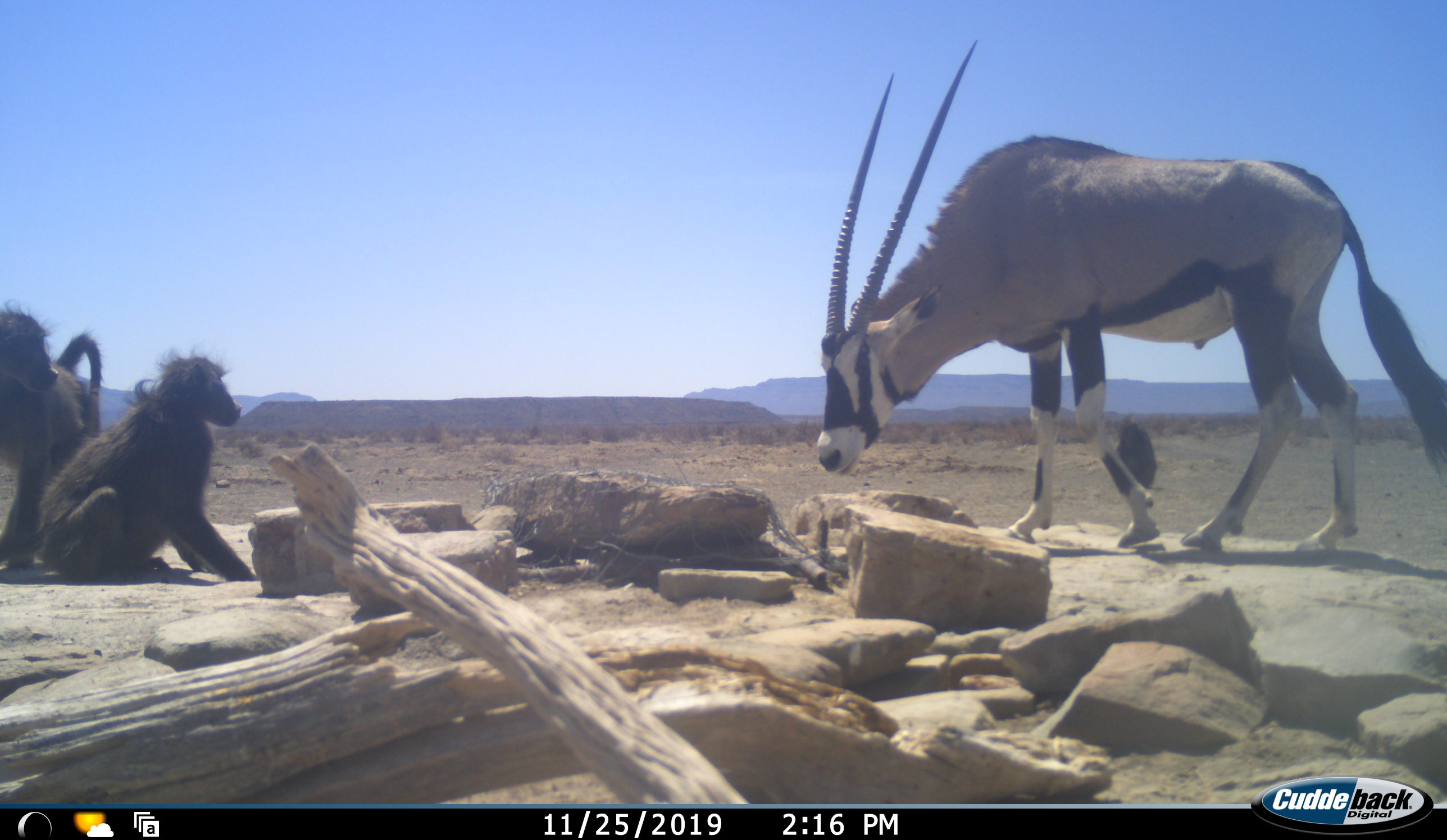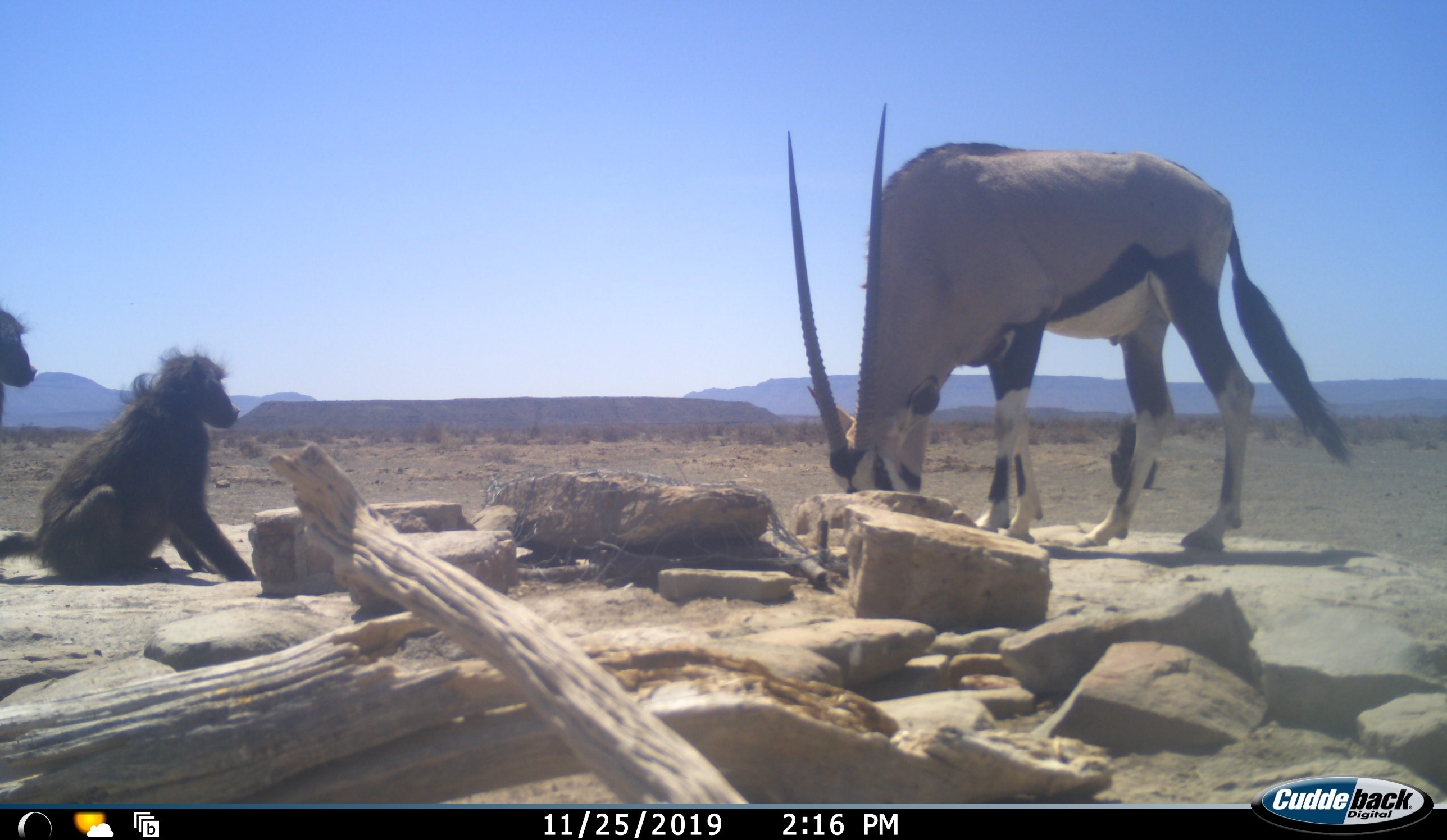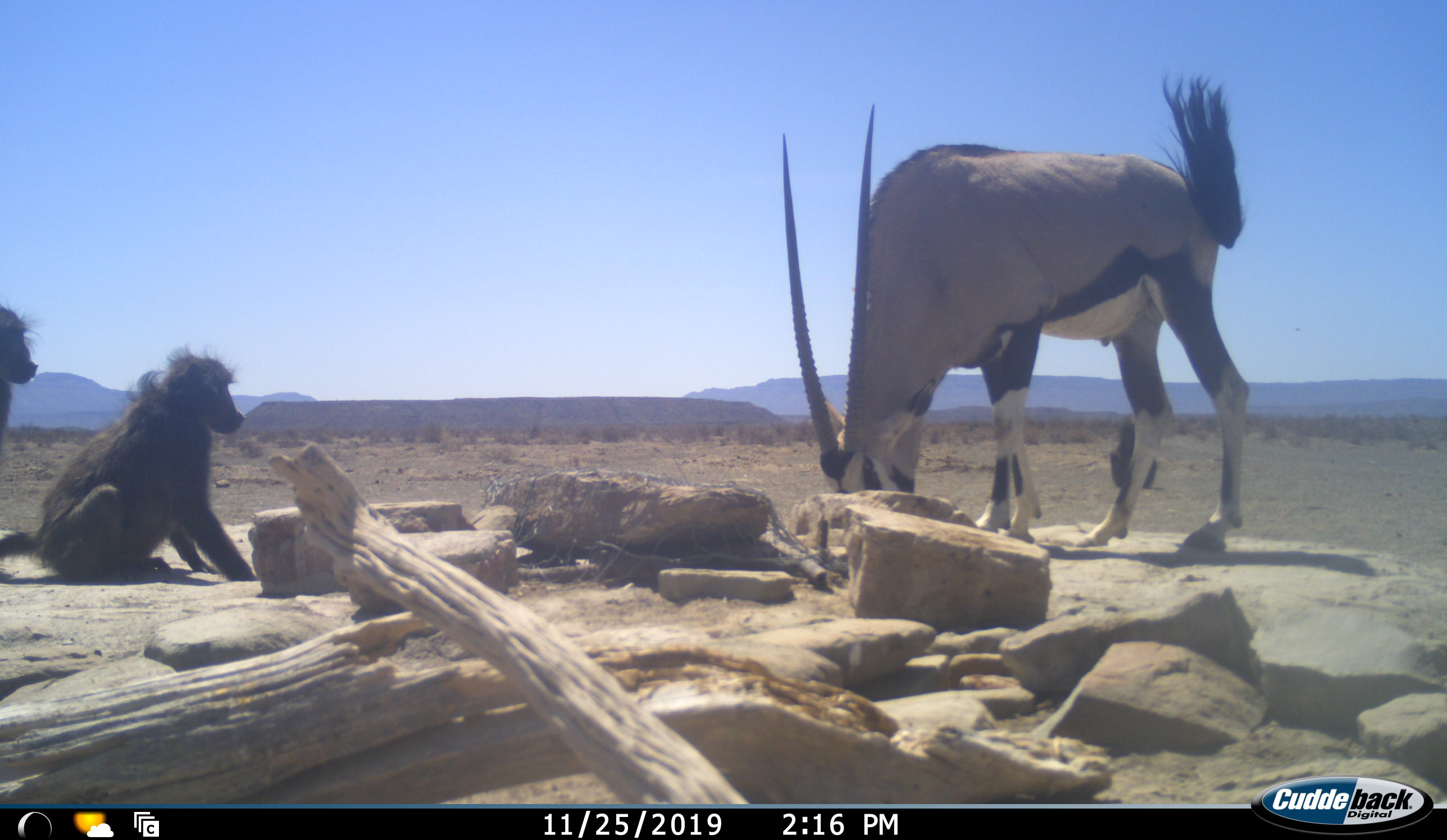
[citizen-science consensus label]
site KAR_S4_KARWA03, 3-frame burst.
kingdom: Animalia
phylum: Chordata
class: Mammalia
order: Primates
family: Cercopithecidae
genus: Papio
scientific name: Papio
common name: baboon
Baboon (Papio), count 2. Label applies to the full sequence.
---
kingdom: Animalia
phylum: Chordata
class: Mammalia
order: Artiodactyla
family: Bovidae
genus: Oryx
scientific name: Oryx gazella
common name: gemsbok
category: oryx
Oryx (gemsbok) (Oryx gazella), count 1. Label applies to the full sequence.